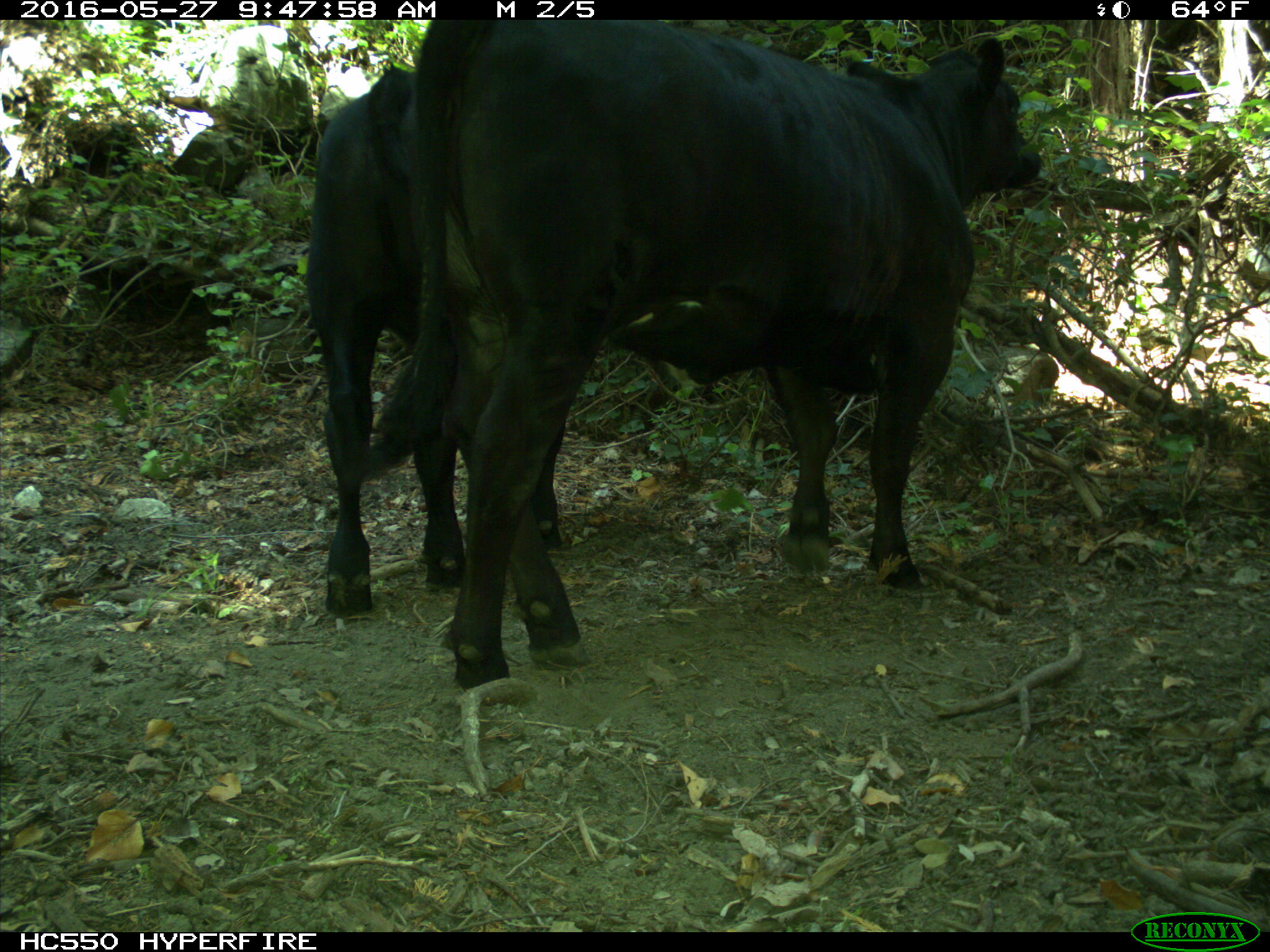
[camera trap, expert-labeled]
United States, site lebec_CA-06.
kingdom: Animalia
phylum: Chordata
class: Mammalia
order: Artiodactyla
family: Bovidae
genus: Bos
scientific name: Bos taurus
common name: domestic cow